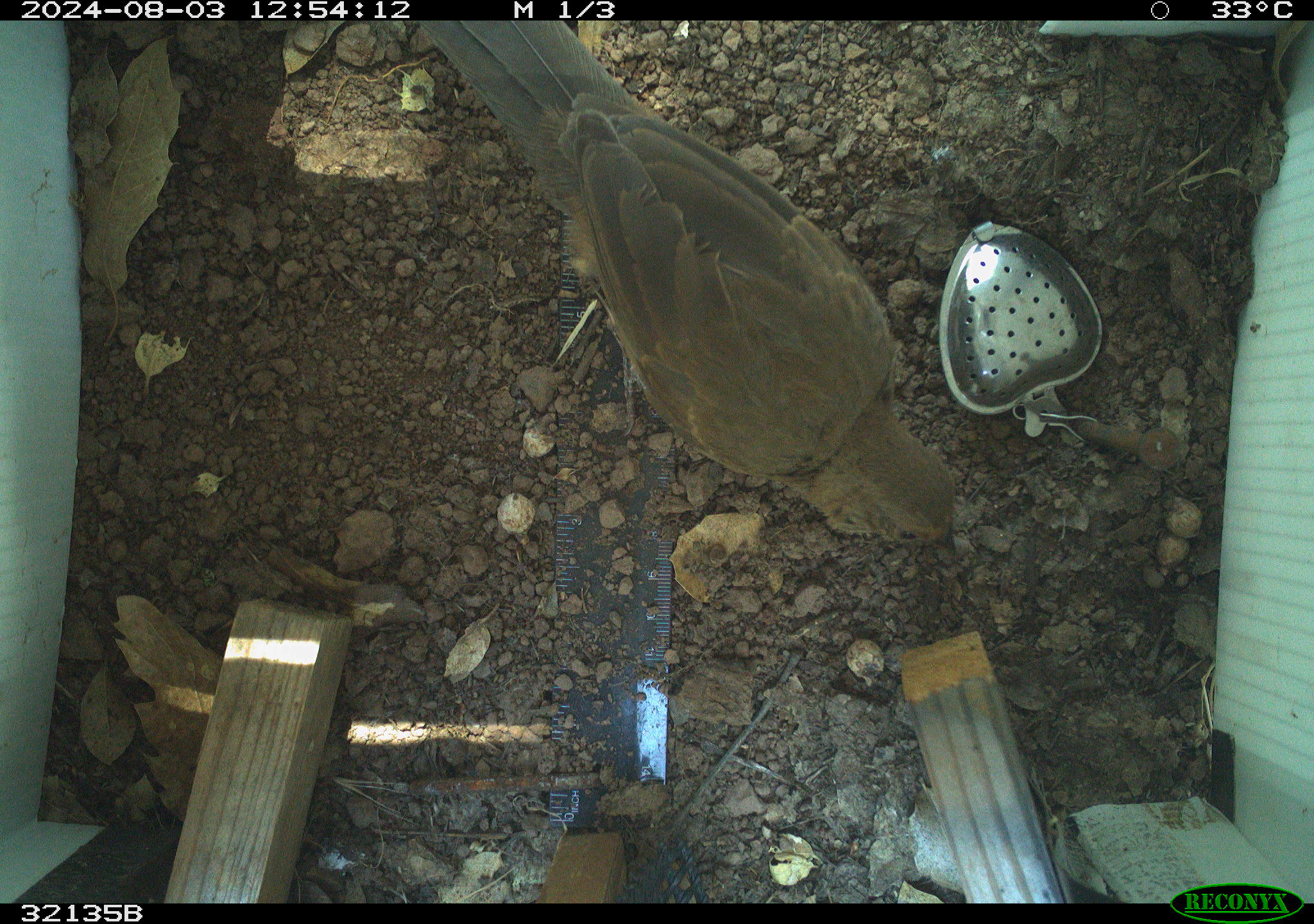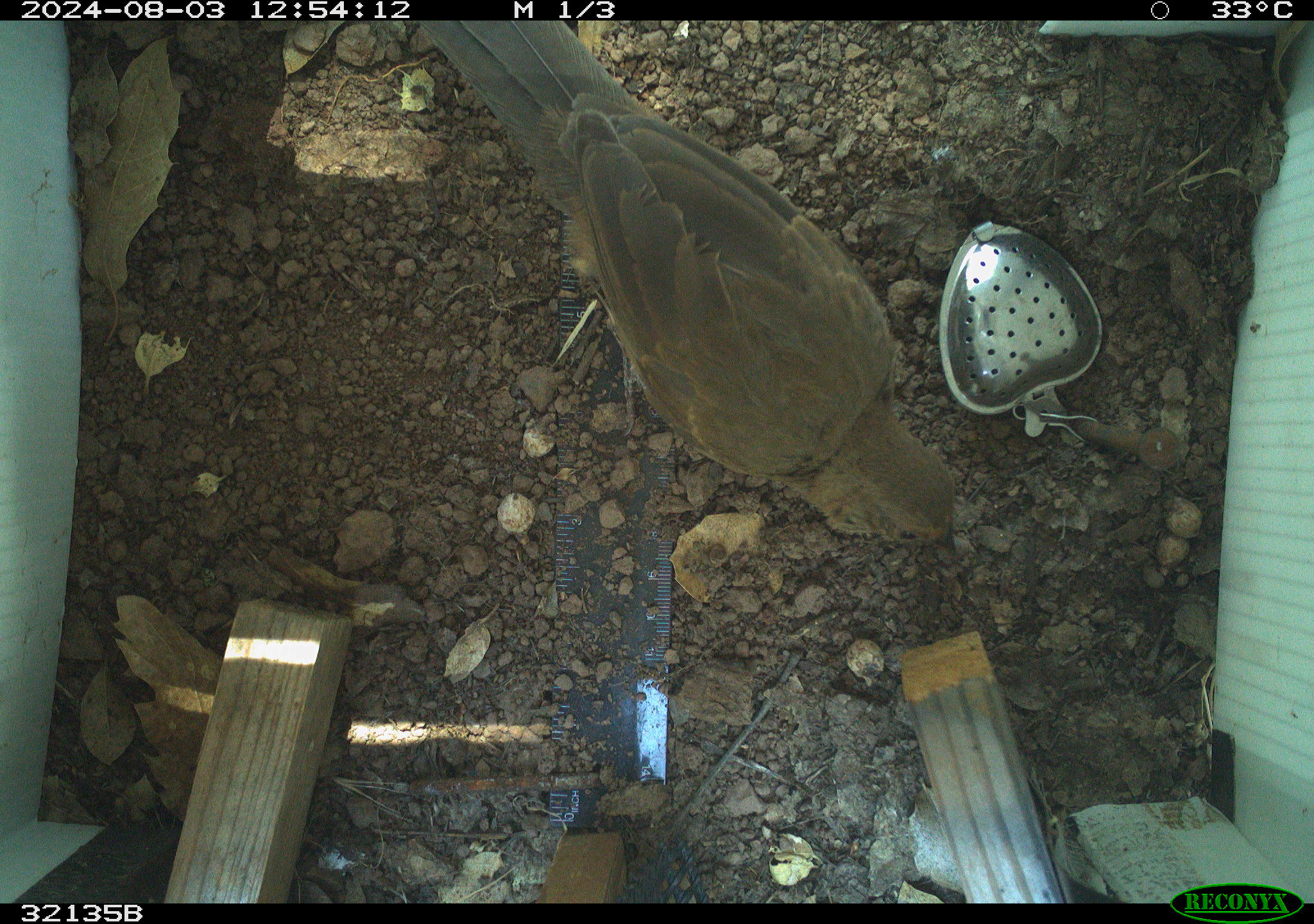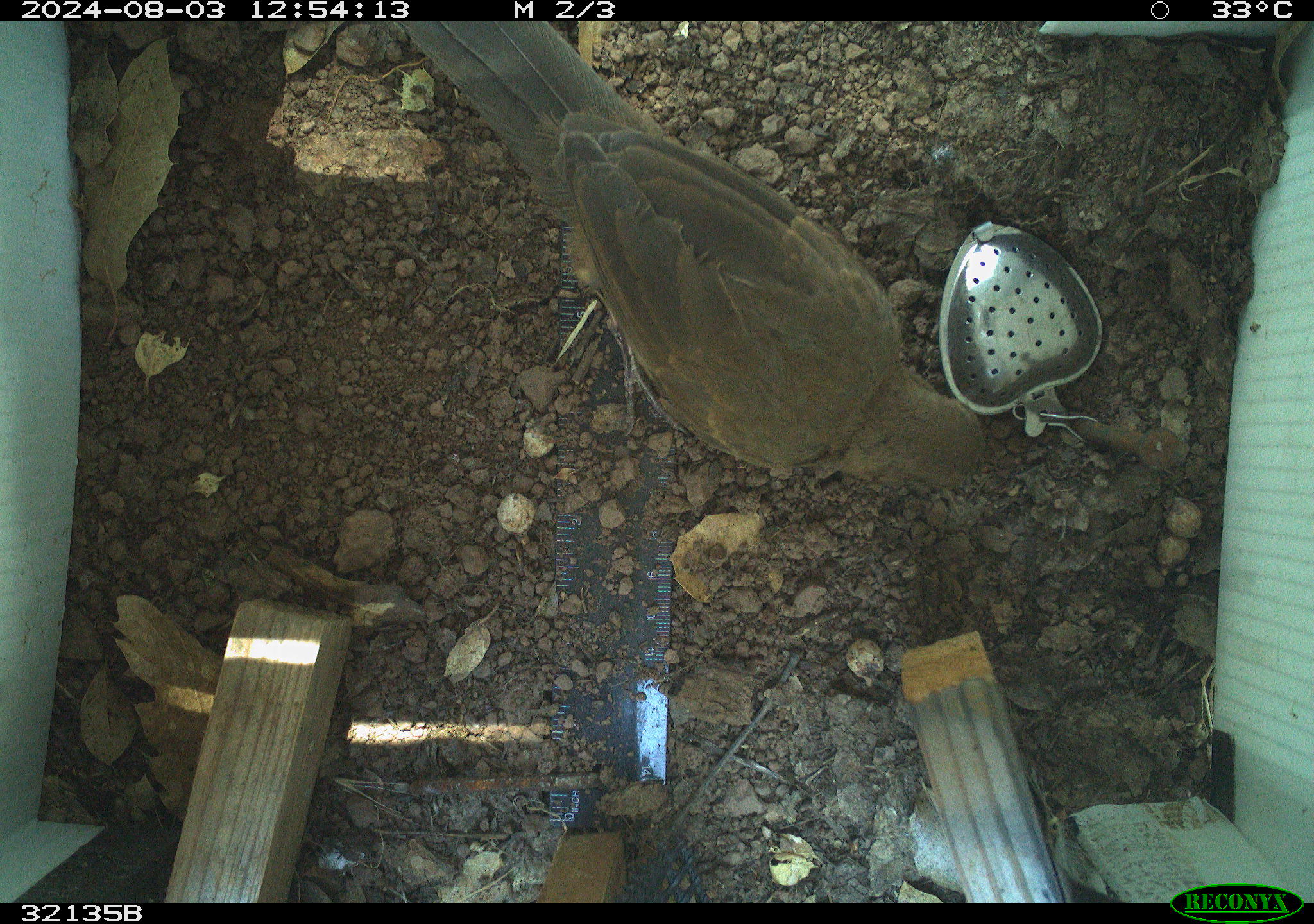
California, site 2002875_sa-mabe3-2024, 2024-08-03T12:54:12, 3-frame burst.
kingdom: Animalia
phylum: Chordata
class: Aves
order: Passeriformes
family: Passerellidae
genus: Melozone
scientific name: Melozone crissalis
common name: california towhee